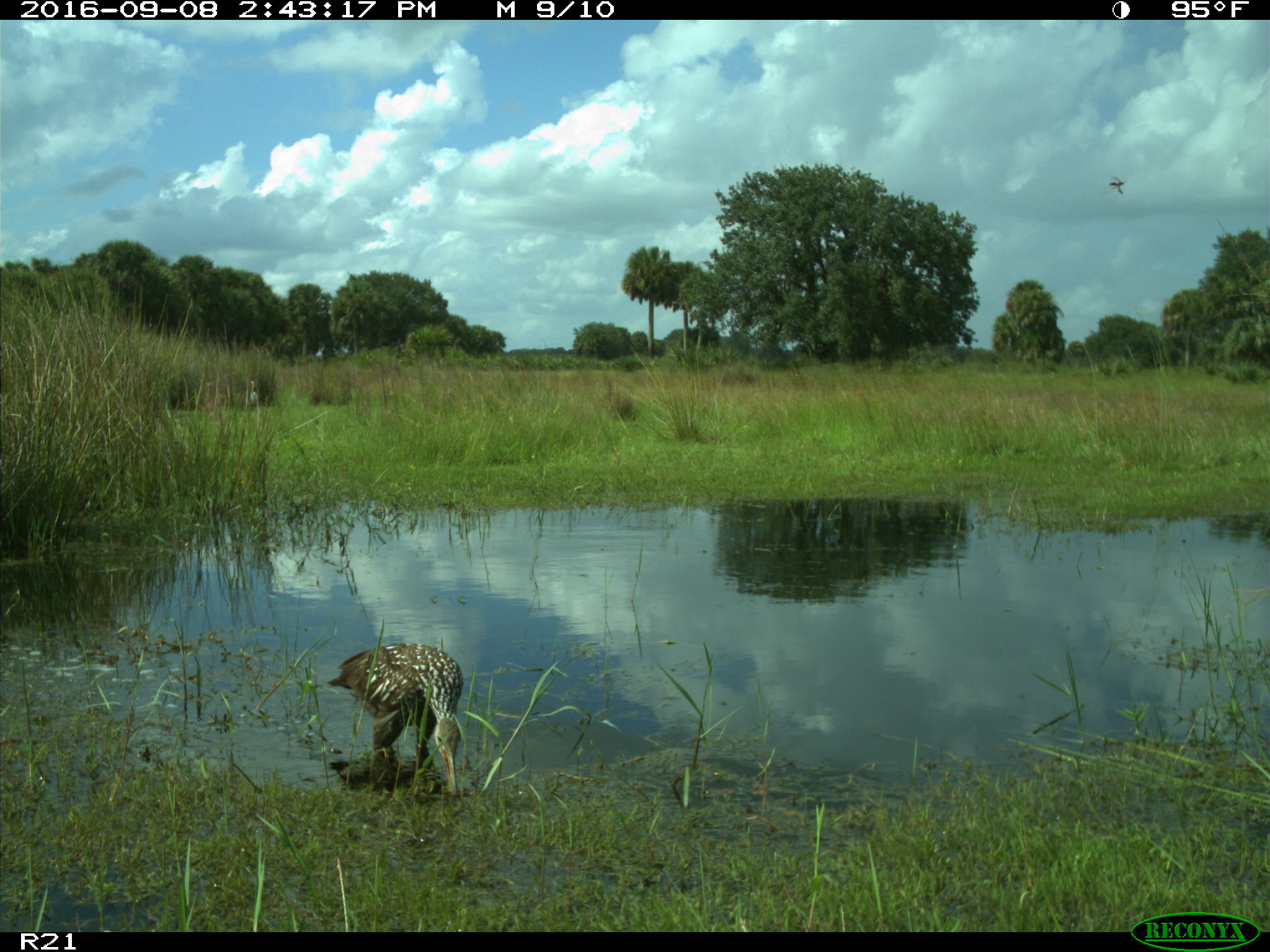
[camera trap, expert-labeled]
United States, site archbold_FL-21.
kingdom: Animalia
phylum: Chordata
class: Aves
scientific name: Aves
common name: birds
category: unidentified bird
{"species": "unidentified bird (birds) (Aves)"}